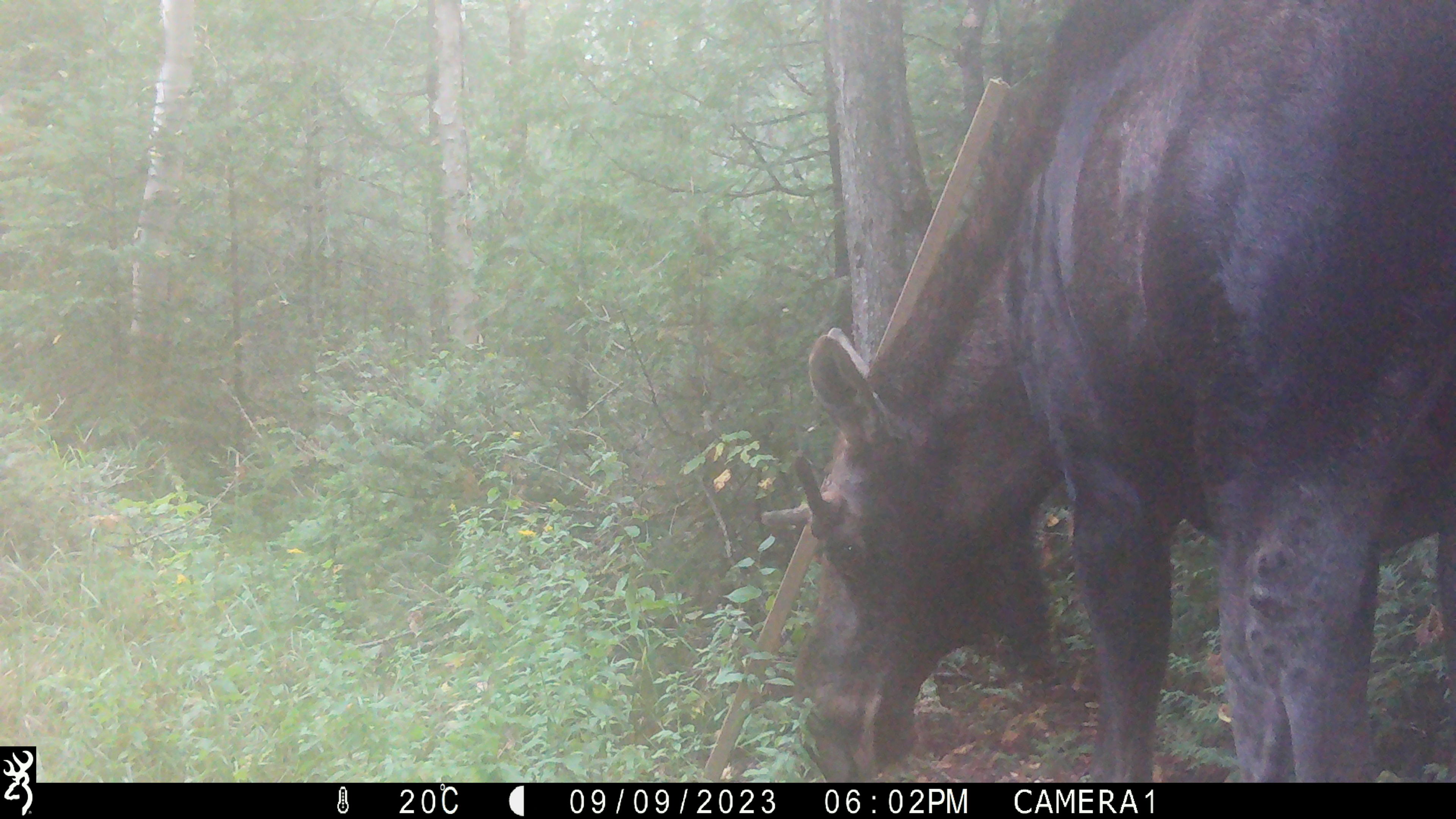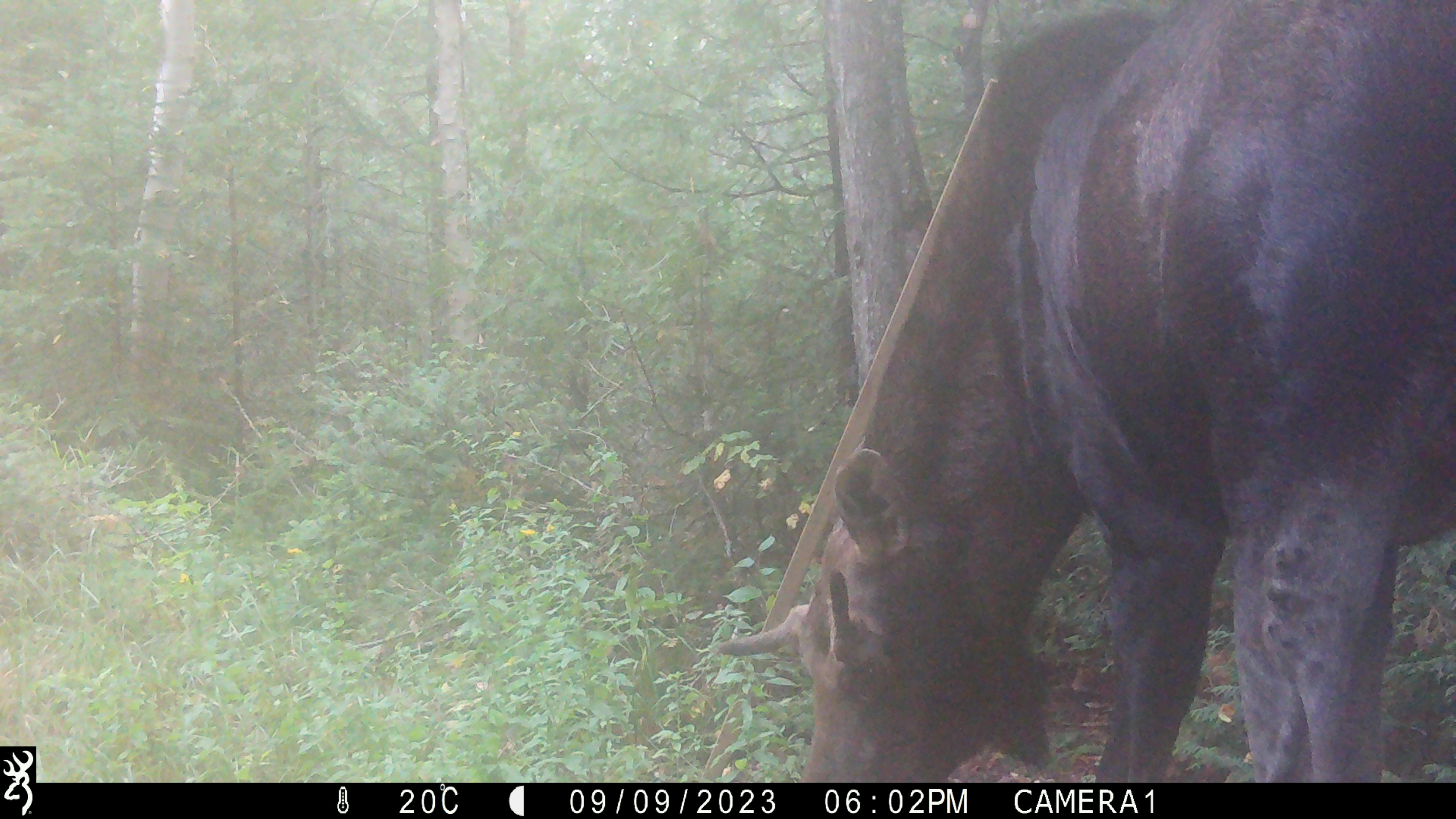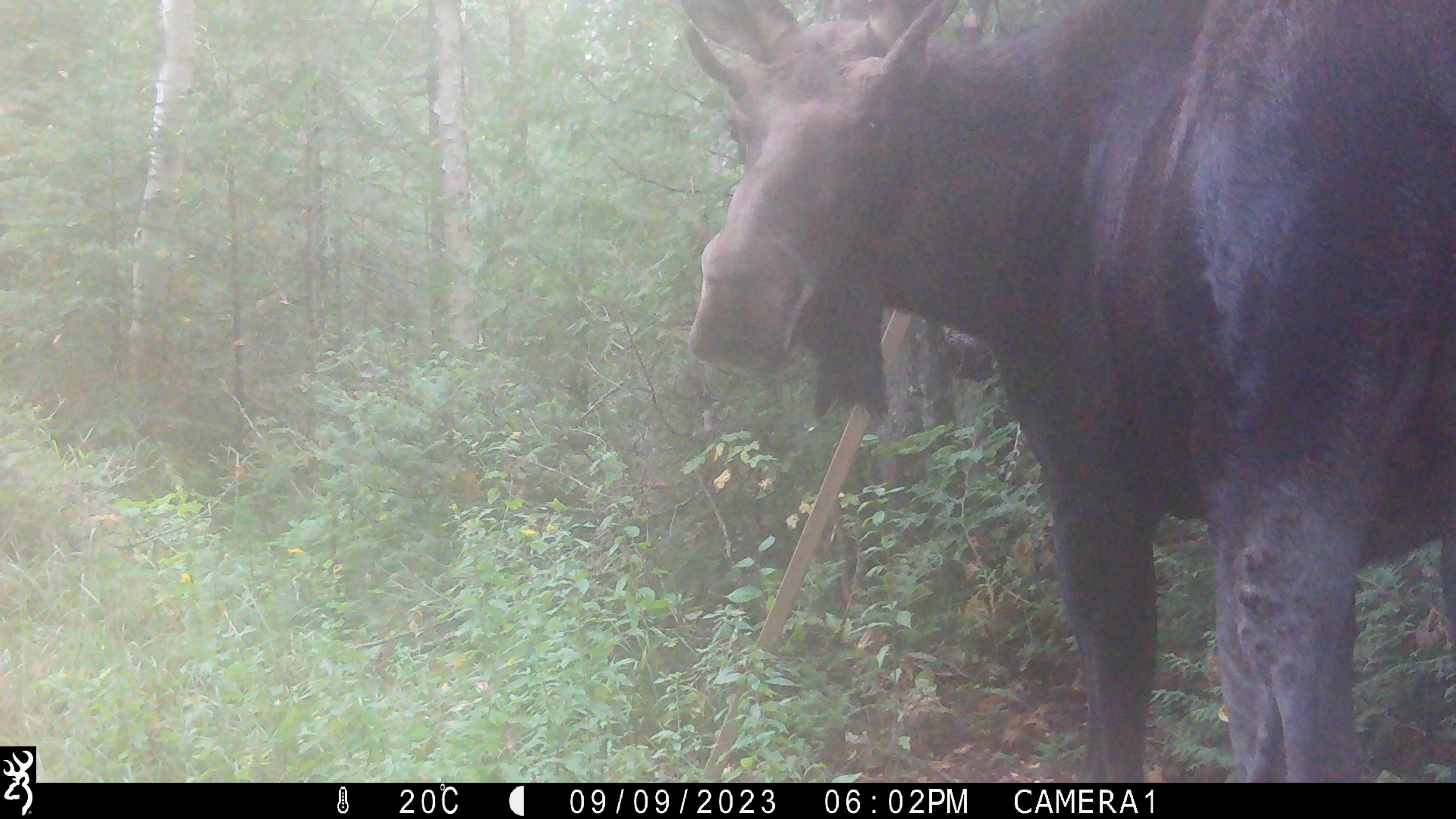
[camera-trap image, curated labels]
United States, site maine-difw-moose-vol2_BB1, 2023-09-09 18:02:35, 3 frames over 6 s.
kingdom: Animalia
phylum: Chordata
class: Mammalia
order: Artiodactyla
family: Cervidae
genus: Alces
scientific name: Alces alces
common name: moose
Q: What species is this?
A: Moose (Alces alces).